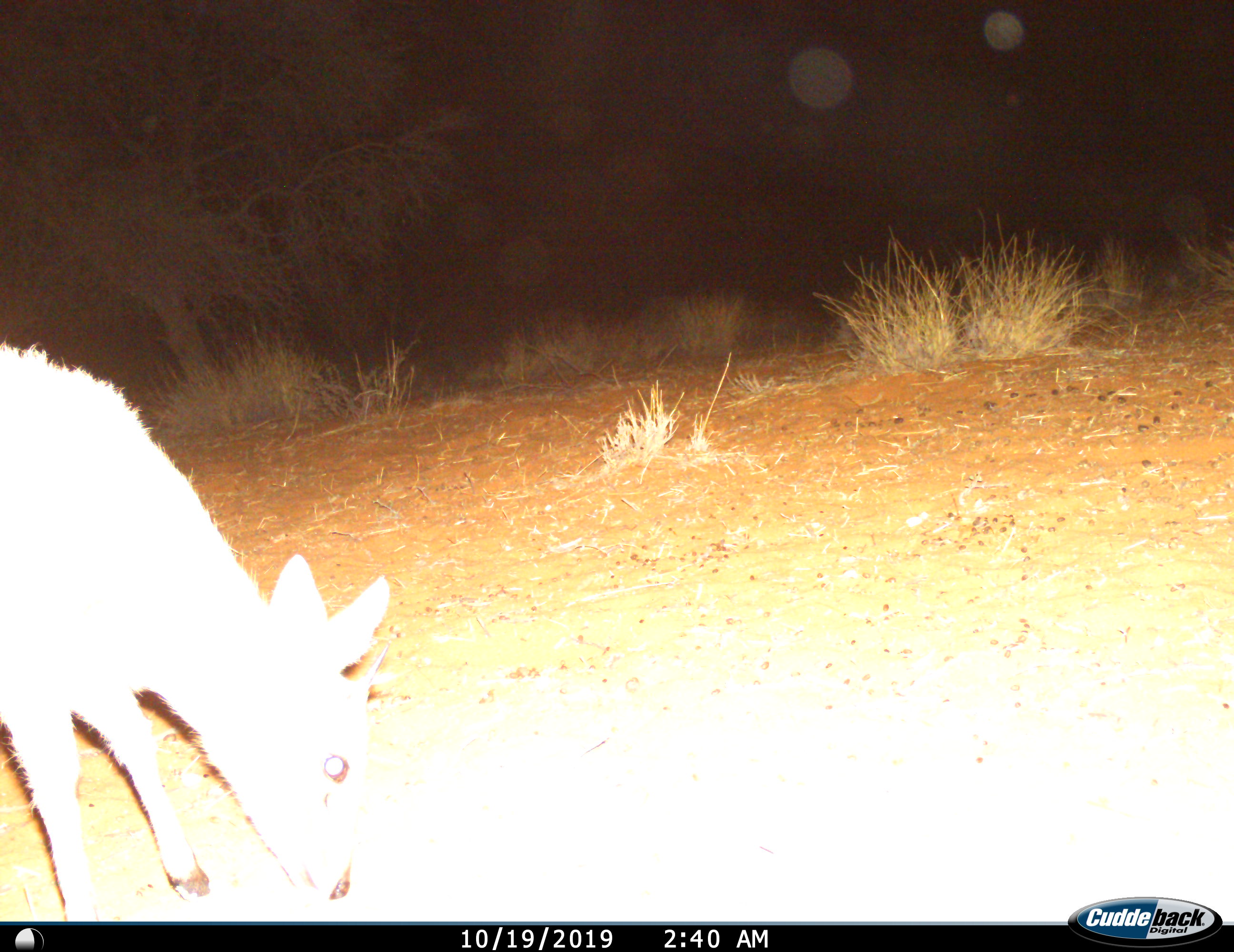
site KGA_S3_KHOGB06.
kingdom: Animalia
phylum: Chordata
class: Mammalia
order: Artiodactyla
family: Bovidae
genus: Raphicerus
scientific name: Raphicerus campestris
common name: steenbok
Steenbok (Raphicerus campestris), count 1. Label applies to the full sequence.